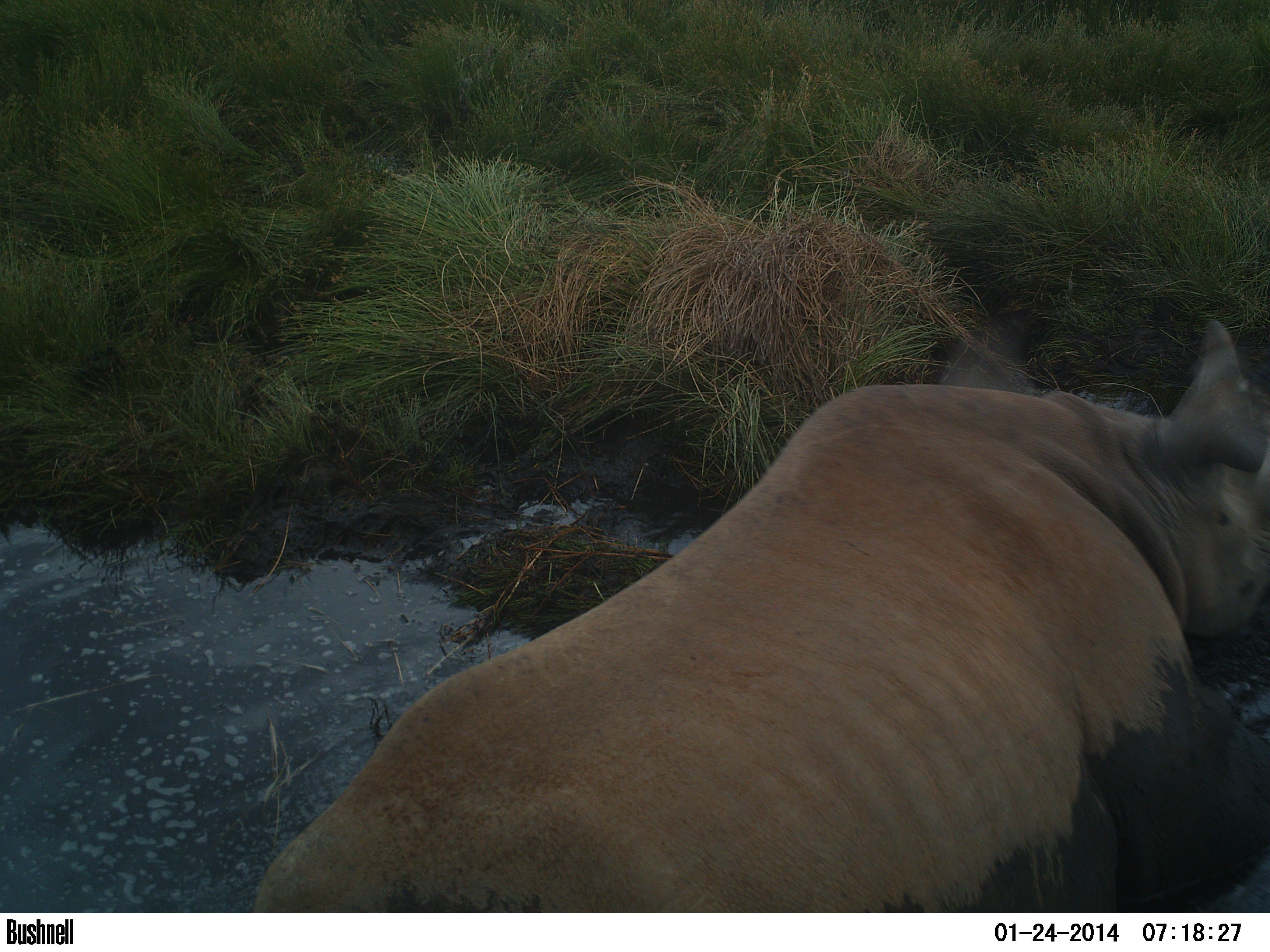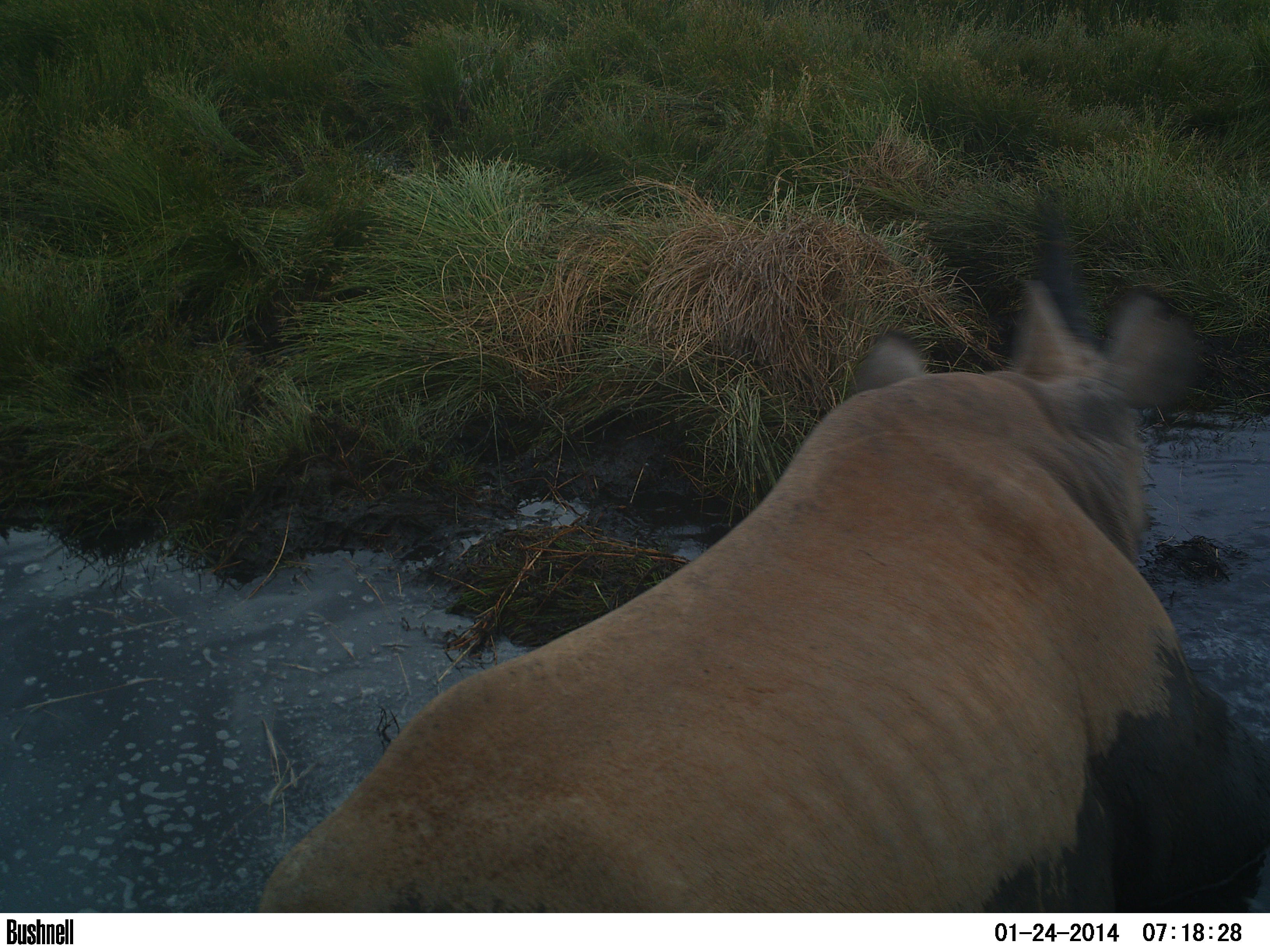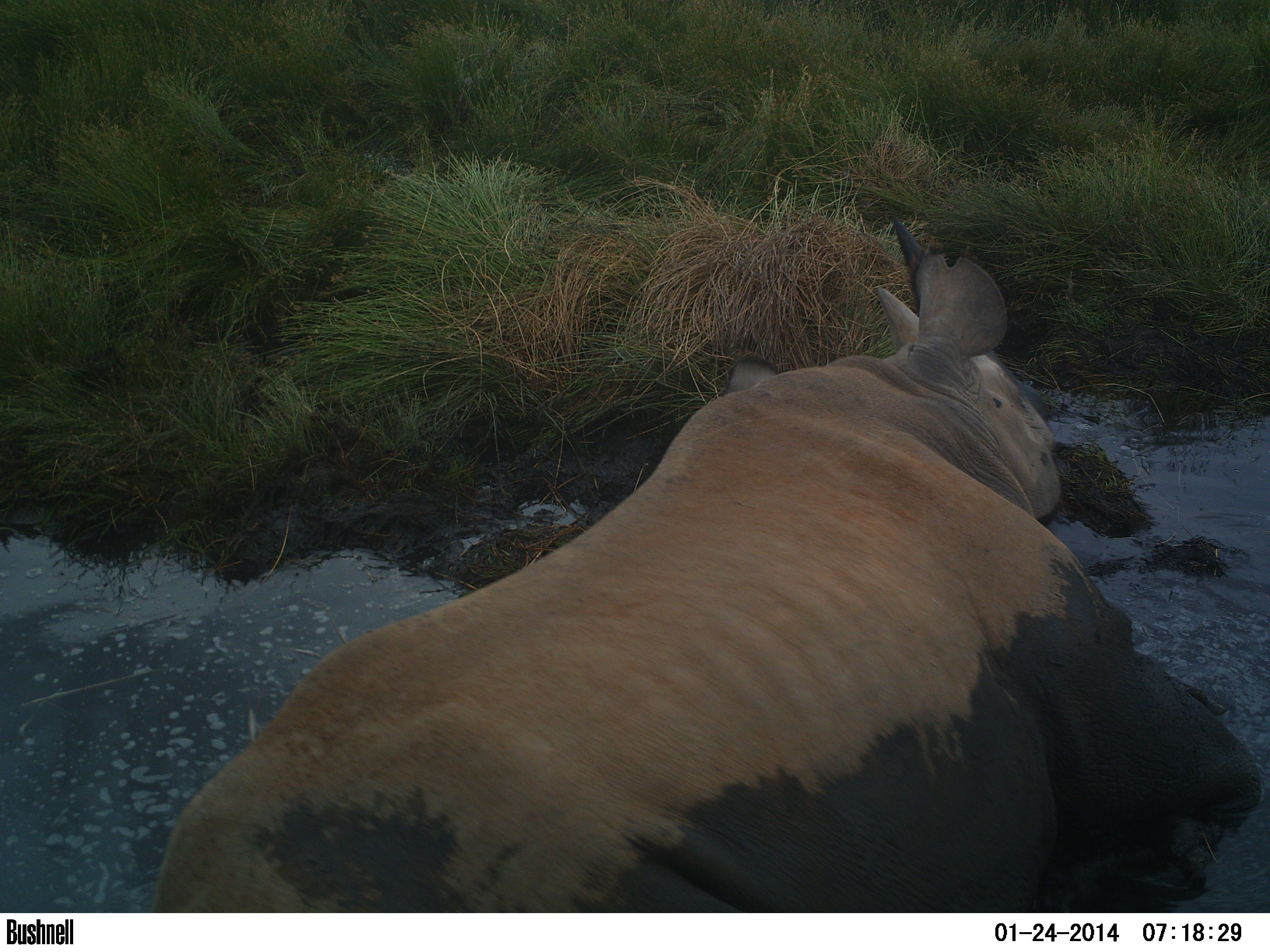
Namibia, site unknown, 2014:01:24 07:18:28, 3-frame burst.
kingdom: Animalia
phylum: Chordata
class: Mammalia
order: Perissodactyla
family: Rhinocerotidae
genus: Diceros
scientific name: Diceros bicornis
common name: black rhinoceros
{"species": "Diceros bicornis (black rhinoceros)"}